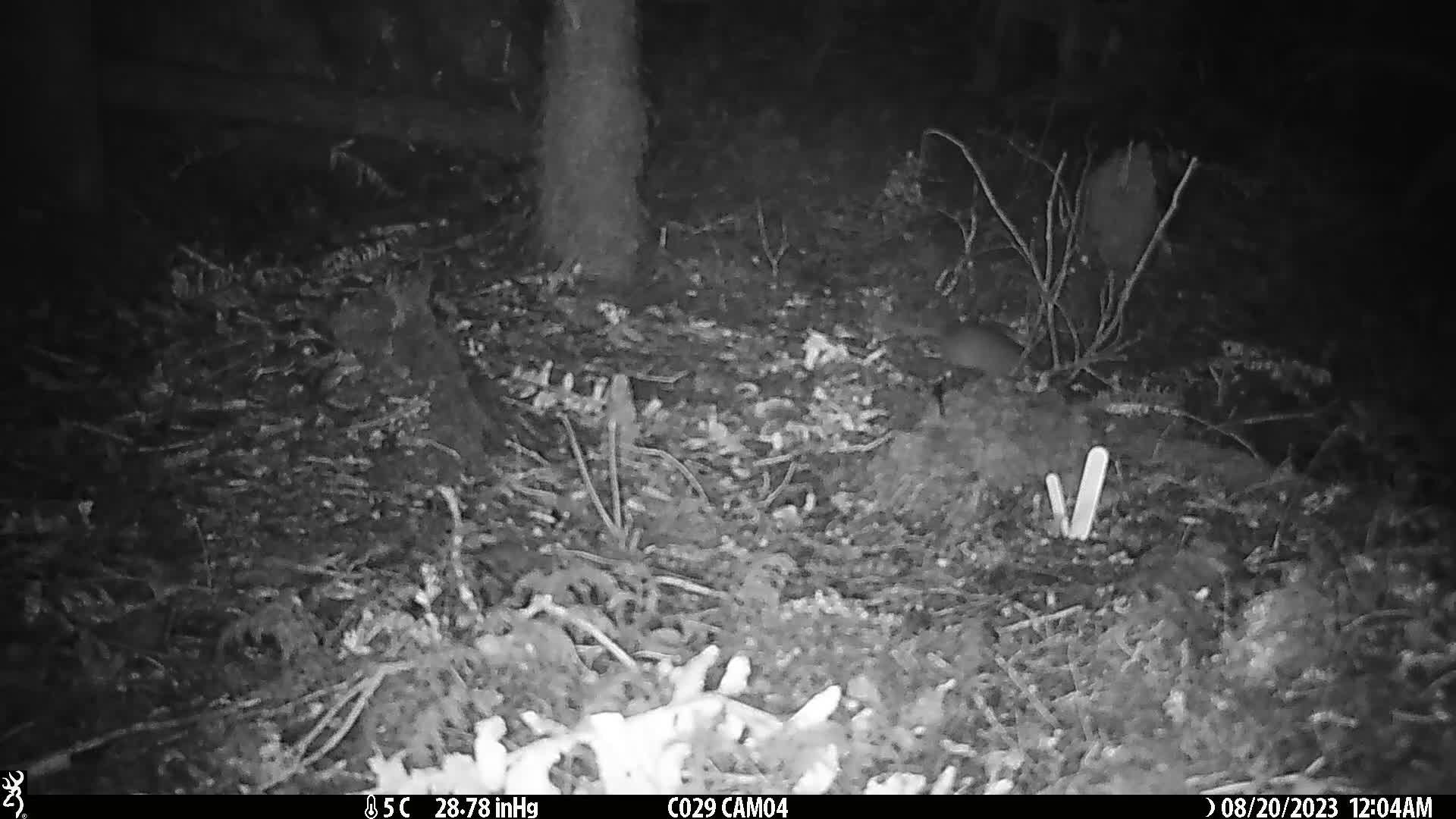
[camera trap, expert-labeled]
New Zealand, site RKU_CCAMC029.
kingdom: Animalia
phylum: Chordata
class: Mammalia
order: Rodentia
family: Muridae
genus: Rattus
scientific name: Rattus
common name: rat